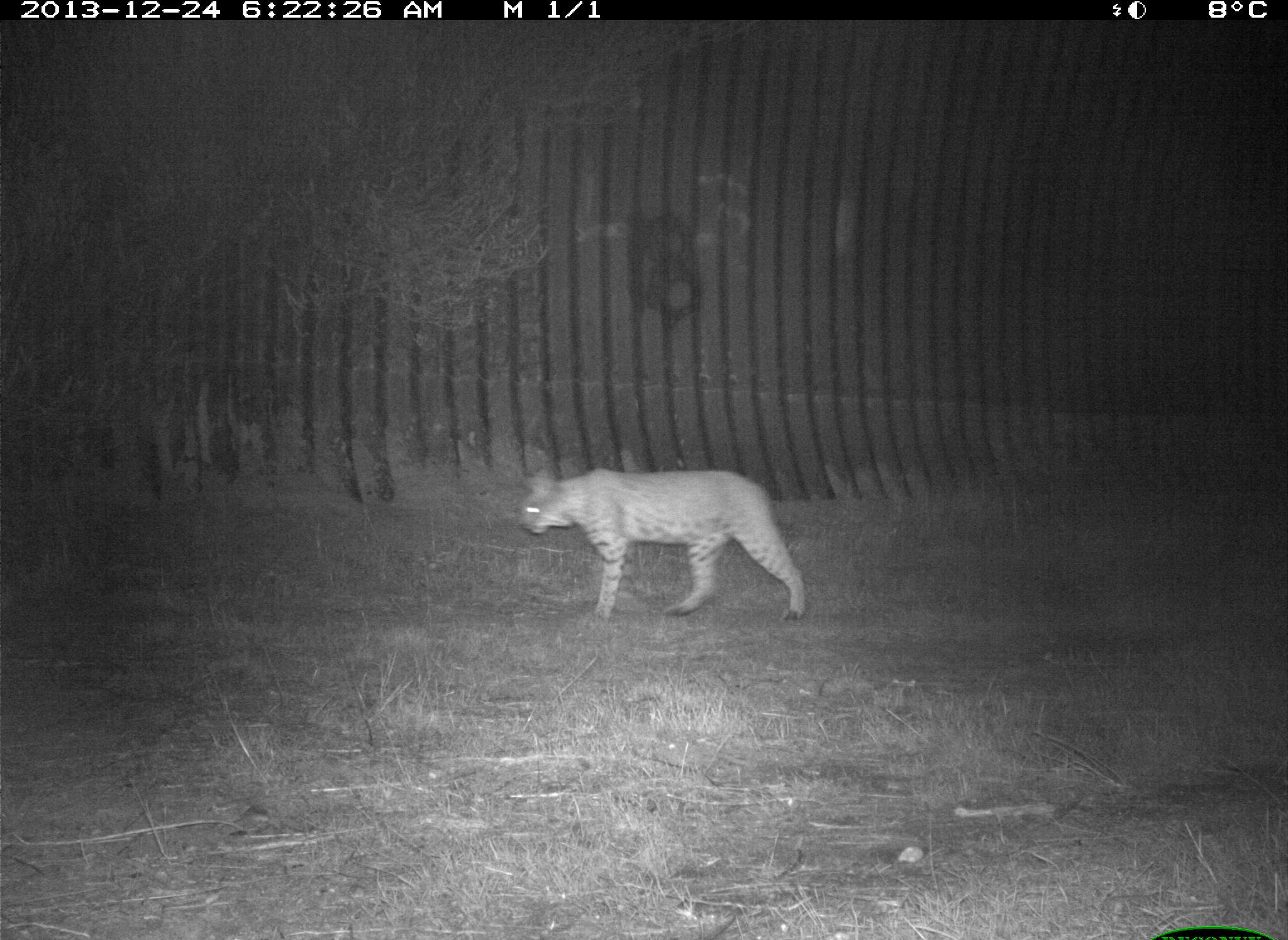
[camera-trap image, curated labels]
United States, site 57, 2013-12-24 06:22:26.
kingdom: Animalia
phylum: Chordata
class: Mammalia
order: Carnivora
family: Felidae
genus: Lynx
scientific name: Lynx rufus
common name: bobcat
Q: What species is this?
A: Bobcat (Lynx rufus).